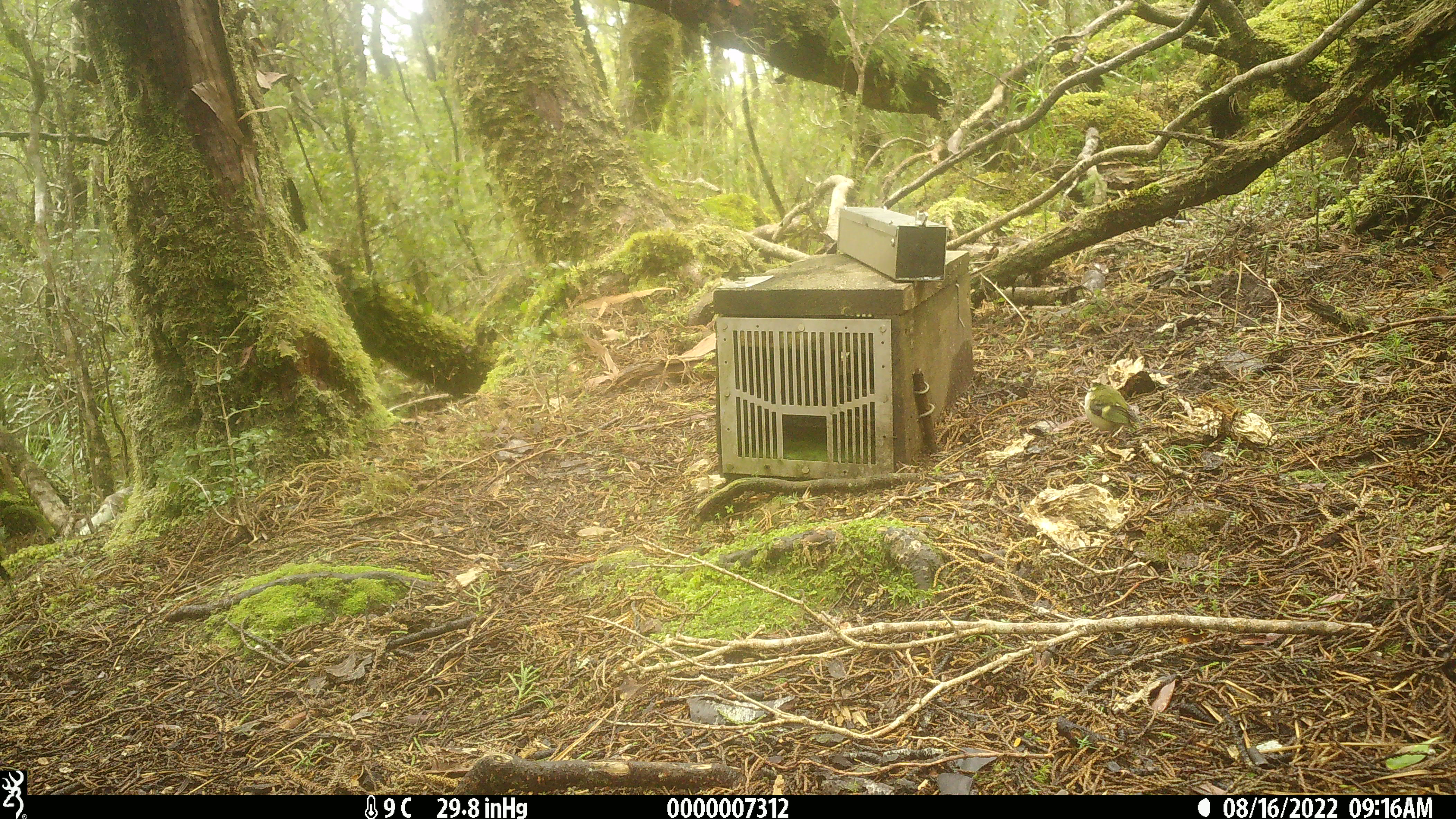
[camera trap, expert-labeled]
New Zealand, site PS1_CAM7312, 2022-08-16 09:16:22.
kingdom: Animalia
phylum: Chordata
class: Aves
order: Passeriformes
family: Acanthisittidae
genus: Acanthisitta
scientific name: Acanthisitta chloris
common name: rifleman